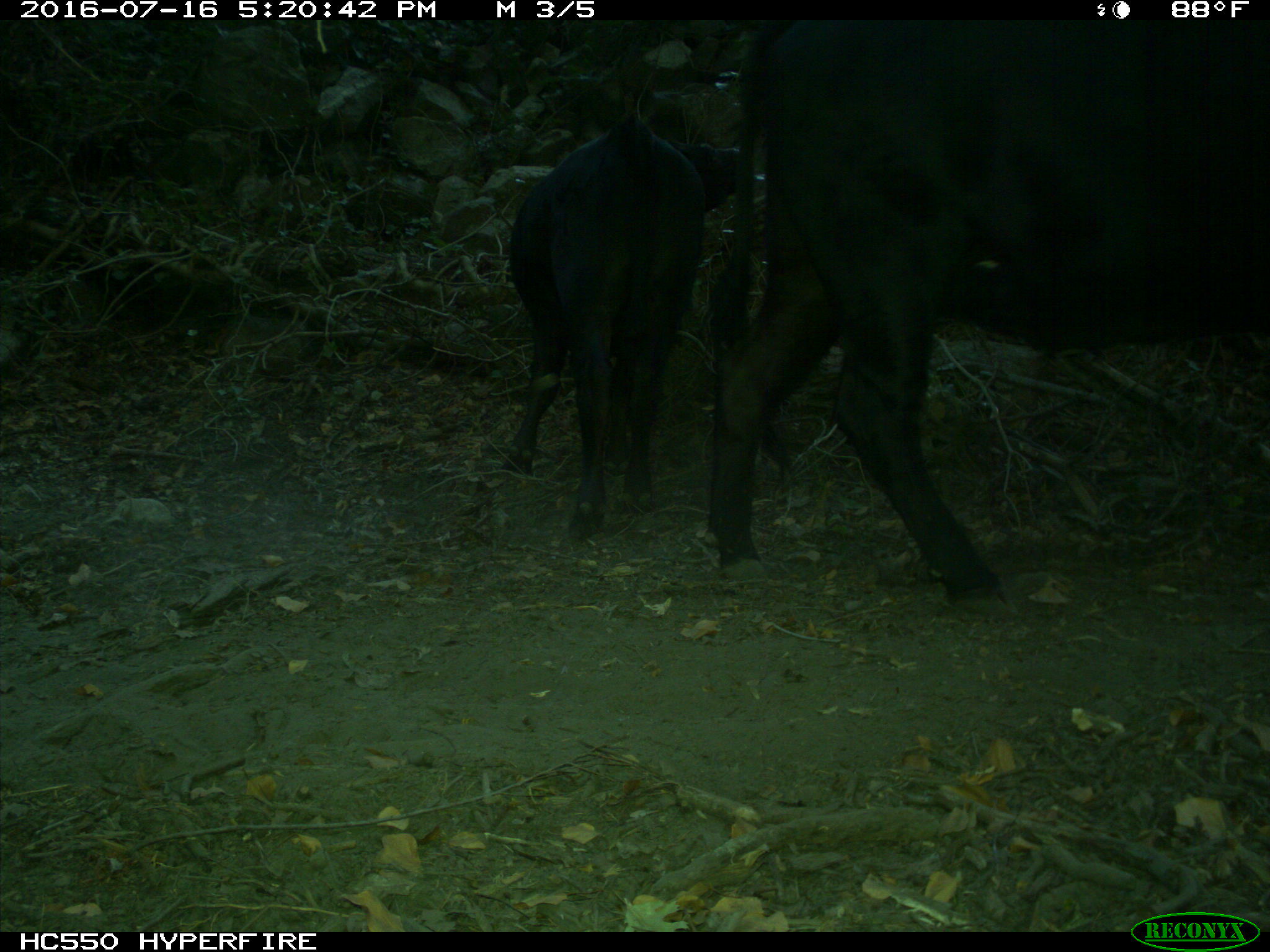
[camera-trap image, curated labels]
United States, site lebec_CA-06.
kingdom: Animalia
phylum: Chordata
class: Mammalia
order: Artiodactyla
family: Bovidae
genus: Bos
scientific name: Bos taurus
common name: domestic cow